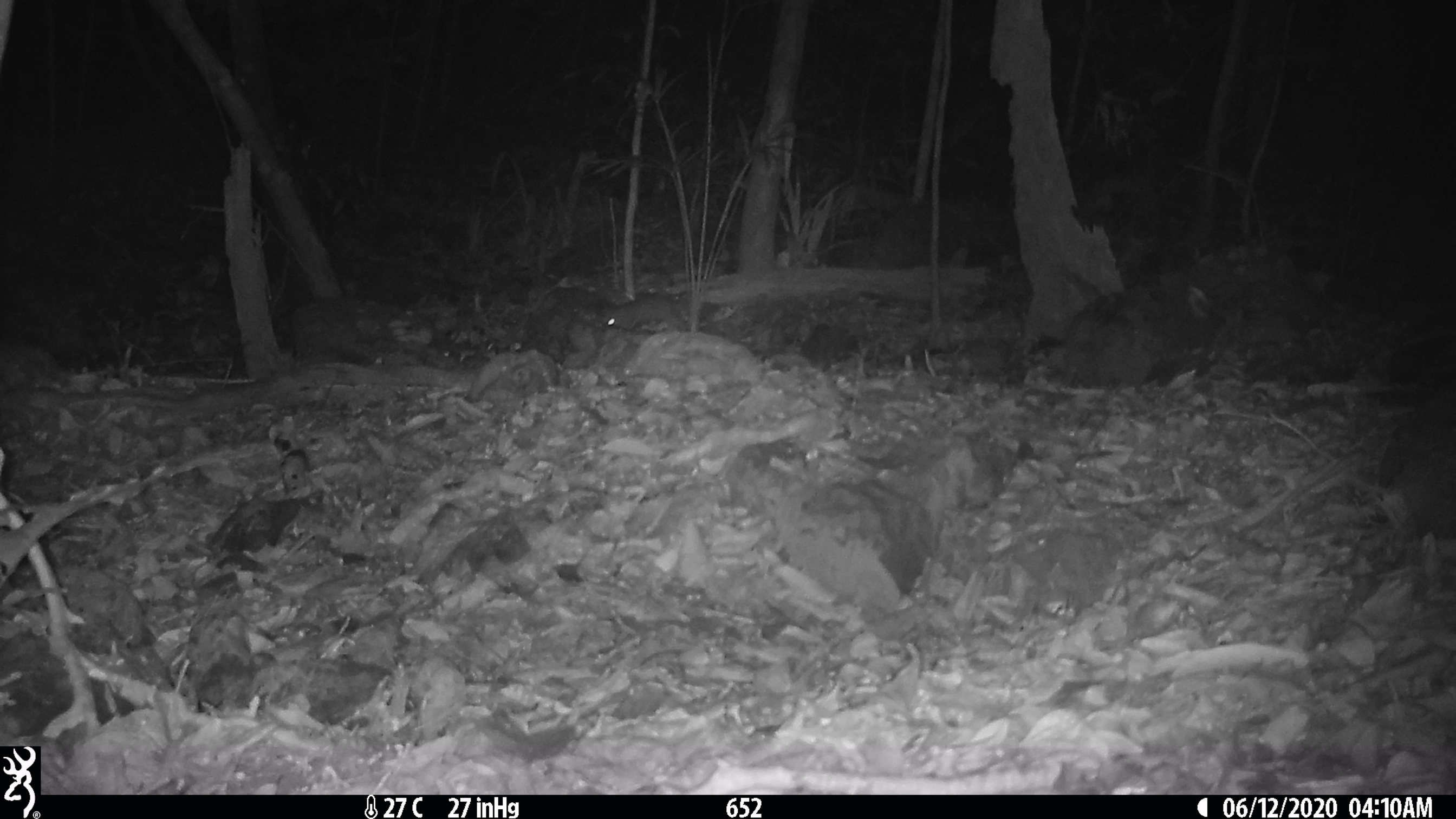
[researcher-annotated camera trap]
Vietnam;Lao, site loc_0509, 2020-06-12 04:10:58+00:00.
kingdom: Animalia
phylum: Chordata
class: Mammalia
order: Carnivora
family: Mustelidae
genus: Melogale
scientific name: Melogale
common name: ferret badger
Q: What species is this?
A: Ferret badger (Melogale).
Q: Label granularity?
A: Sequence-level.